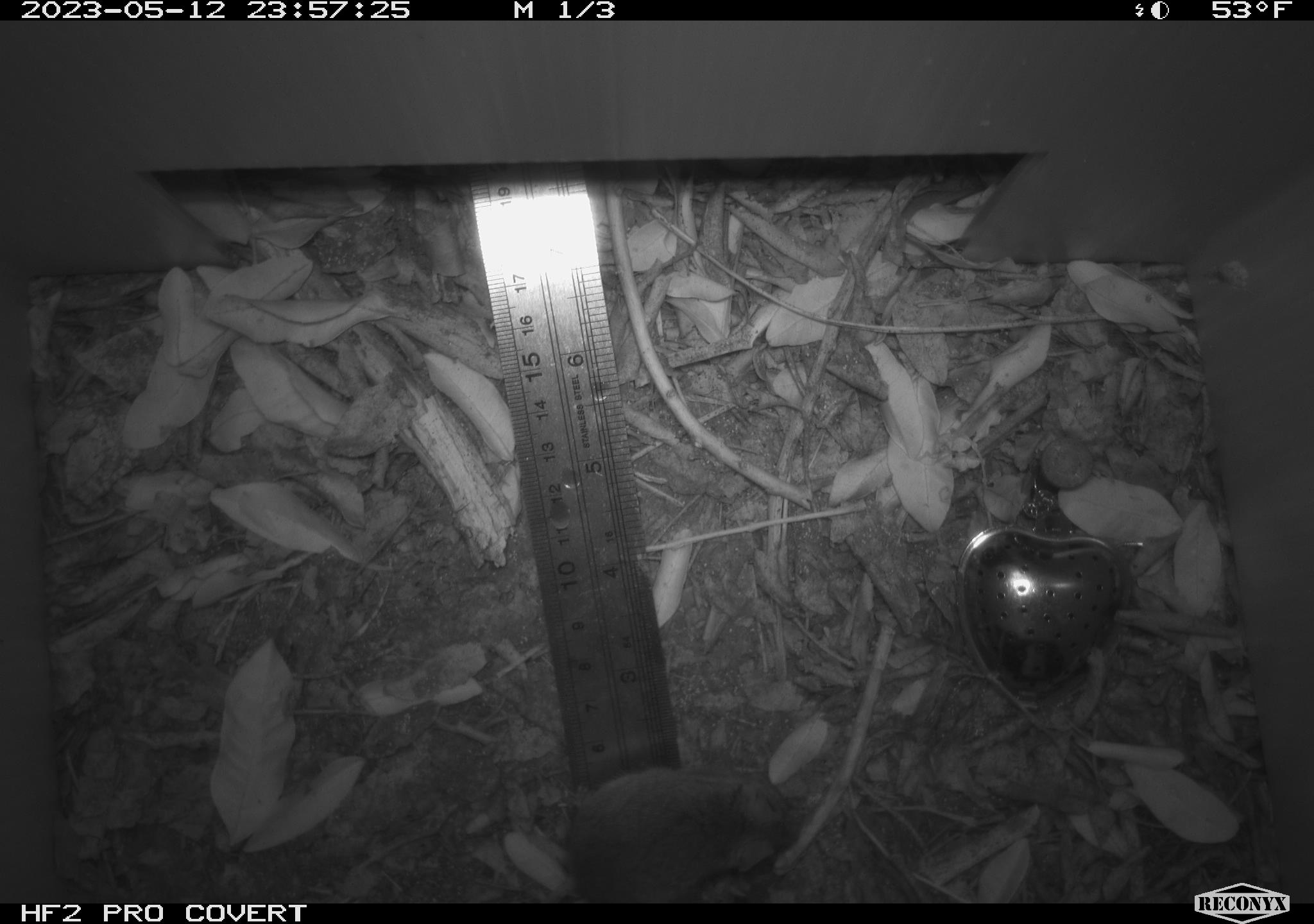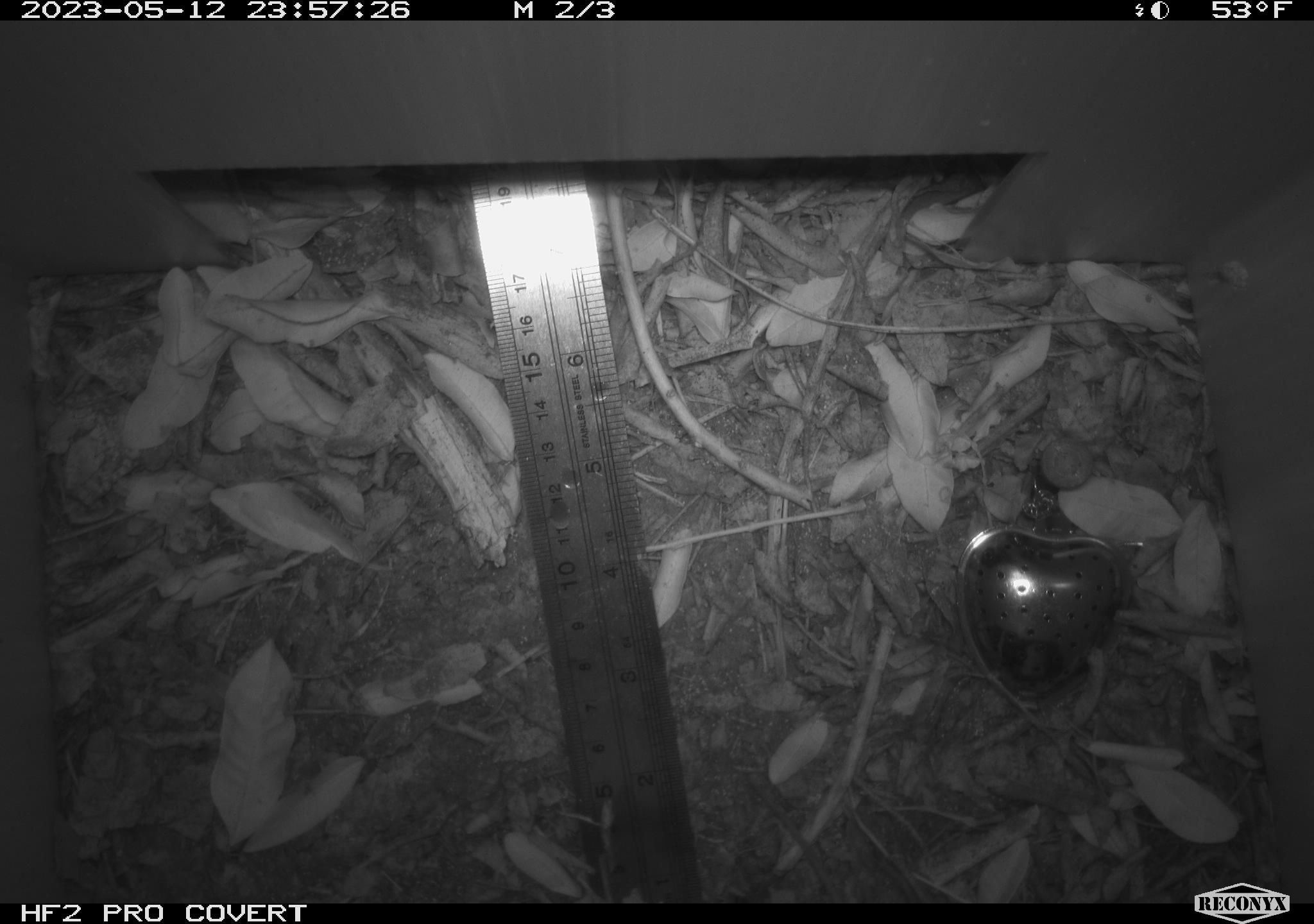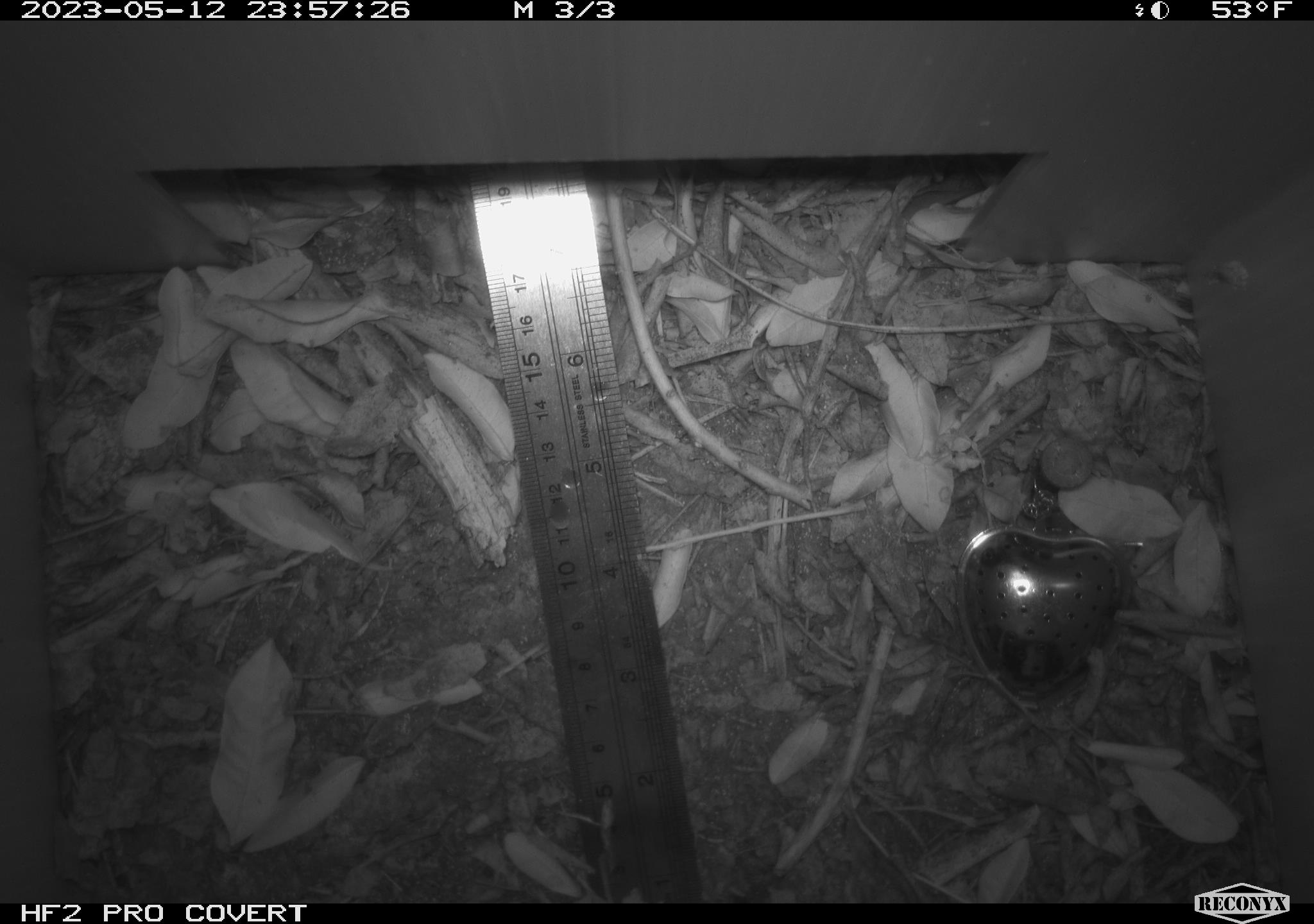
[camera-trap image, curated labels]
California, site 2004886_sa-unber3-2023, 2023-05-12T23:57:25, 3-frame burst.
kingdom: Animalia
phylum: Chordata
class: Mammalia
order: Rodentia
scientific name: Rodentia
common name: mouse species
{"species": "mouse species (Rodentia)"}